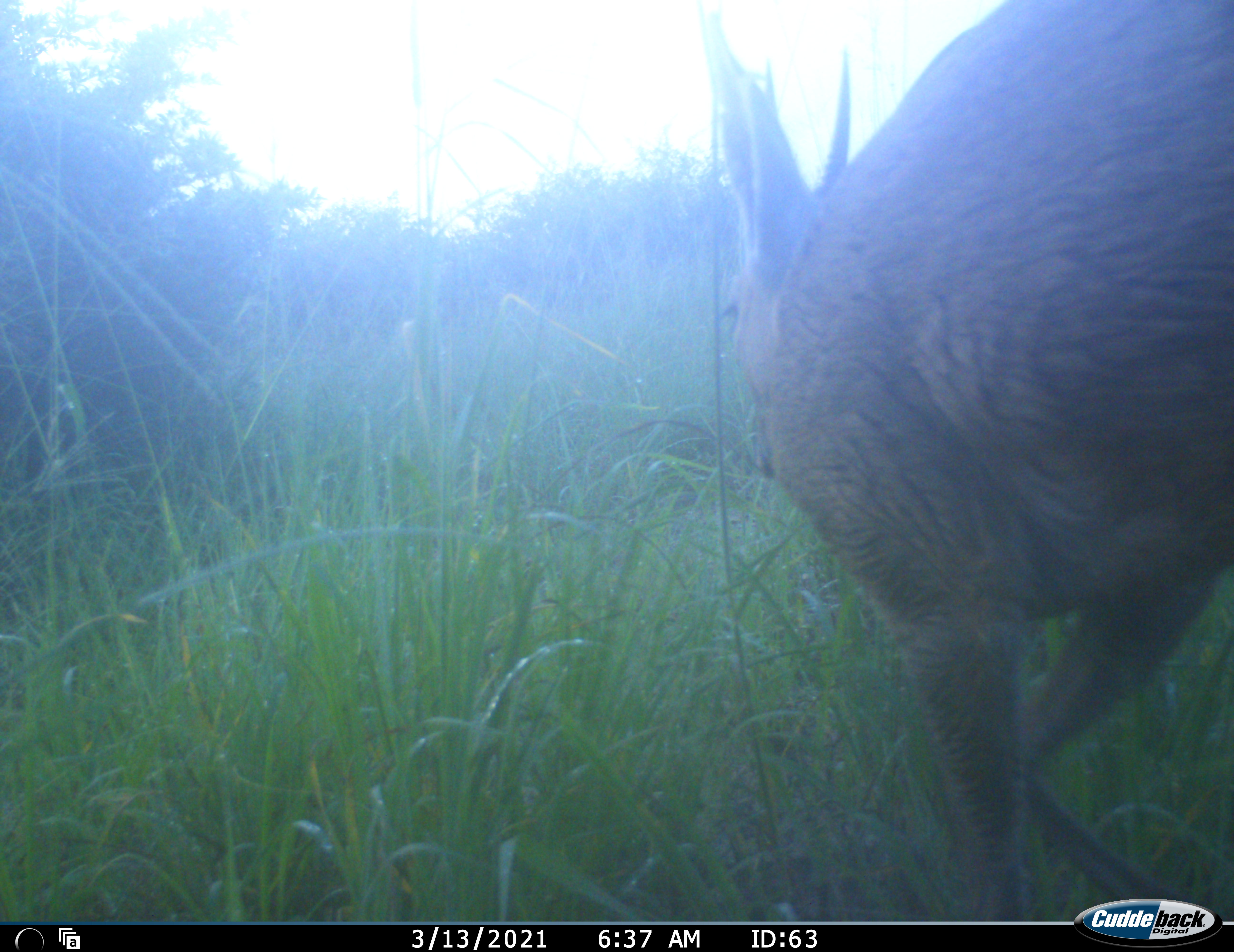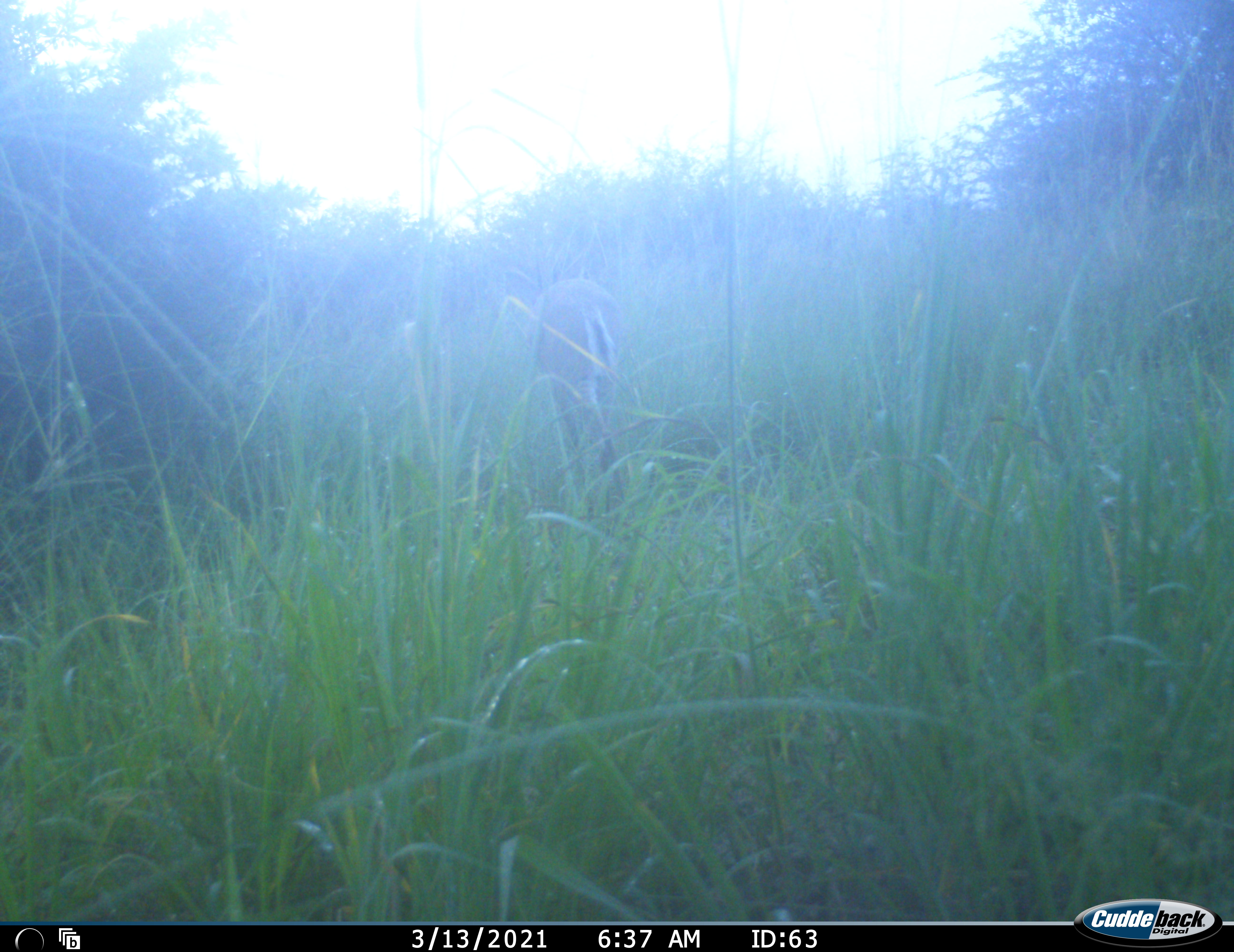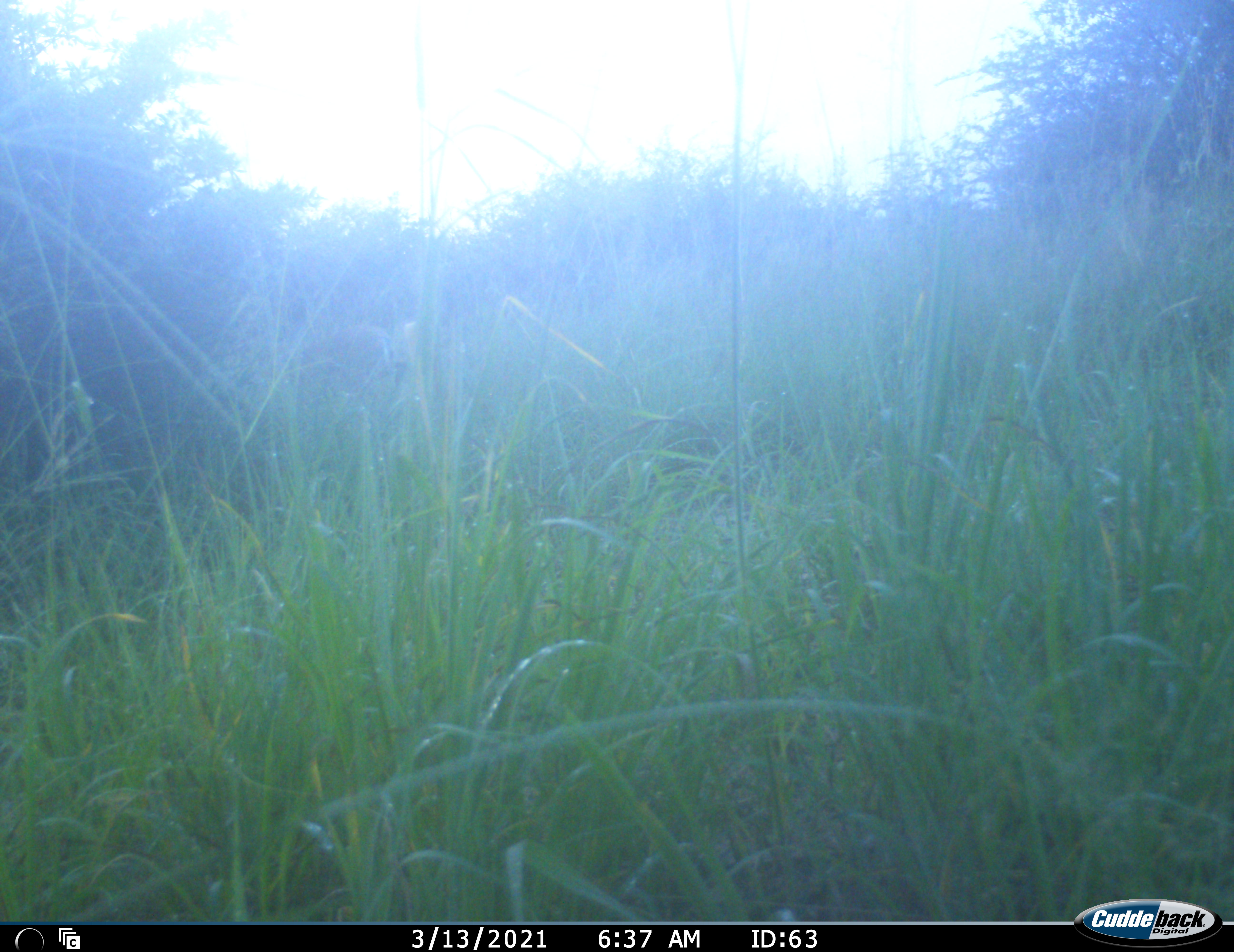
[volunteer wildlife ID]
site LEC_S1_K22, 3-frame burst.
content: unidentified animal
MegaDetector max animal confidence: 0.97